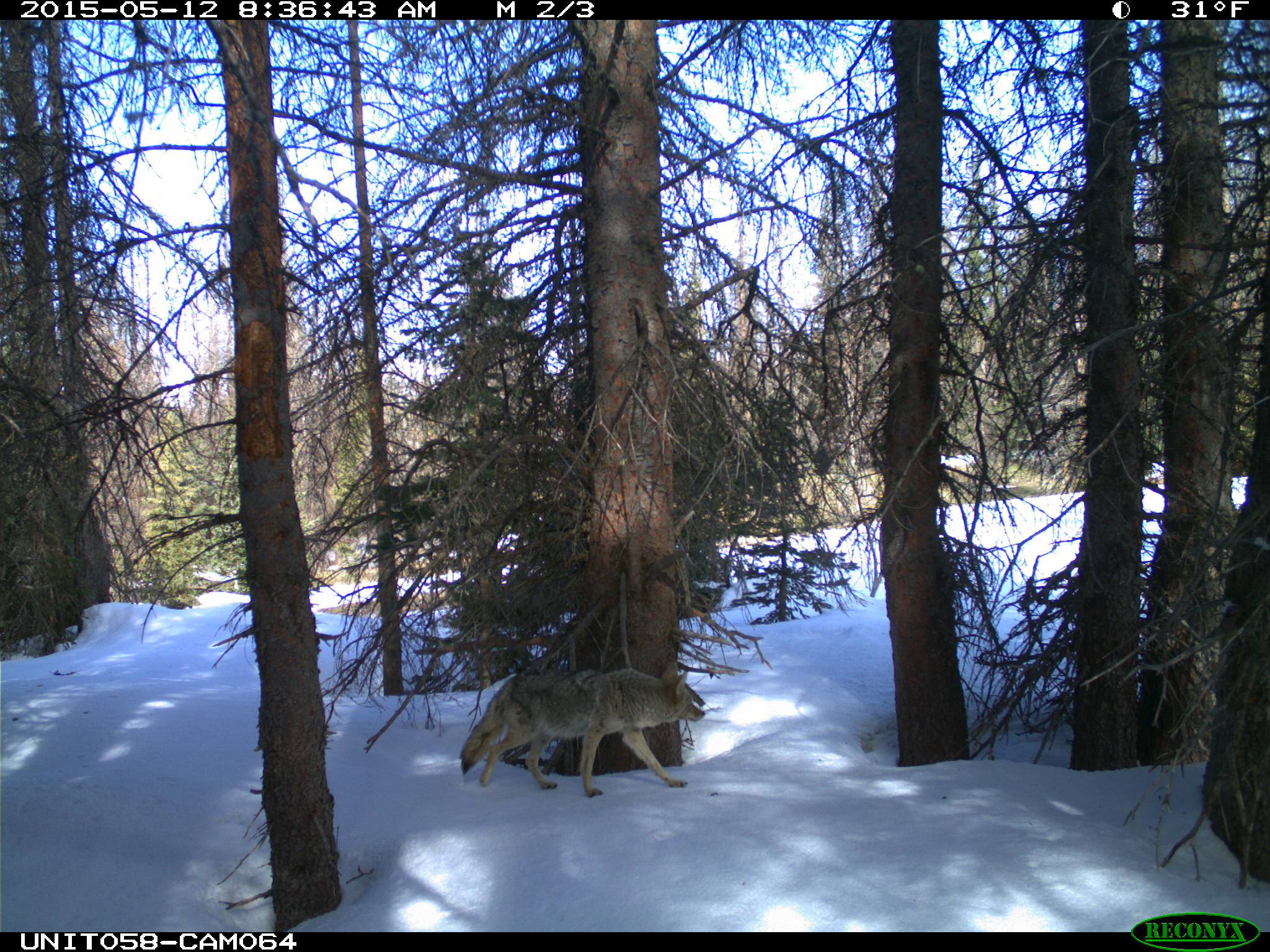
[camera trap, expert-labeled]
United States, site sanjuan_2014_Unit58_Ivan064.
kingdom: Animalia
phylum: Chordata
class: Mammalia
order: Carnivora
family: Canidae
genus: Canis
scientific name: Canis latrans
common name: coyote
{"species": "Canis latrans (coyote)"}